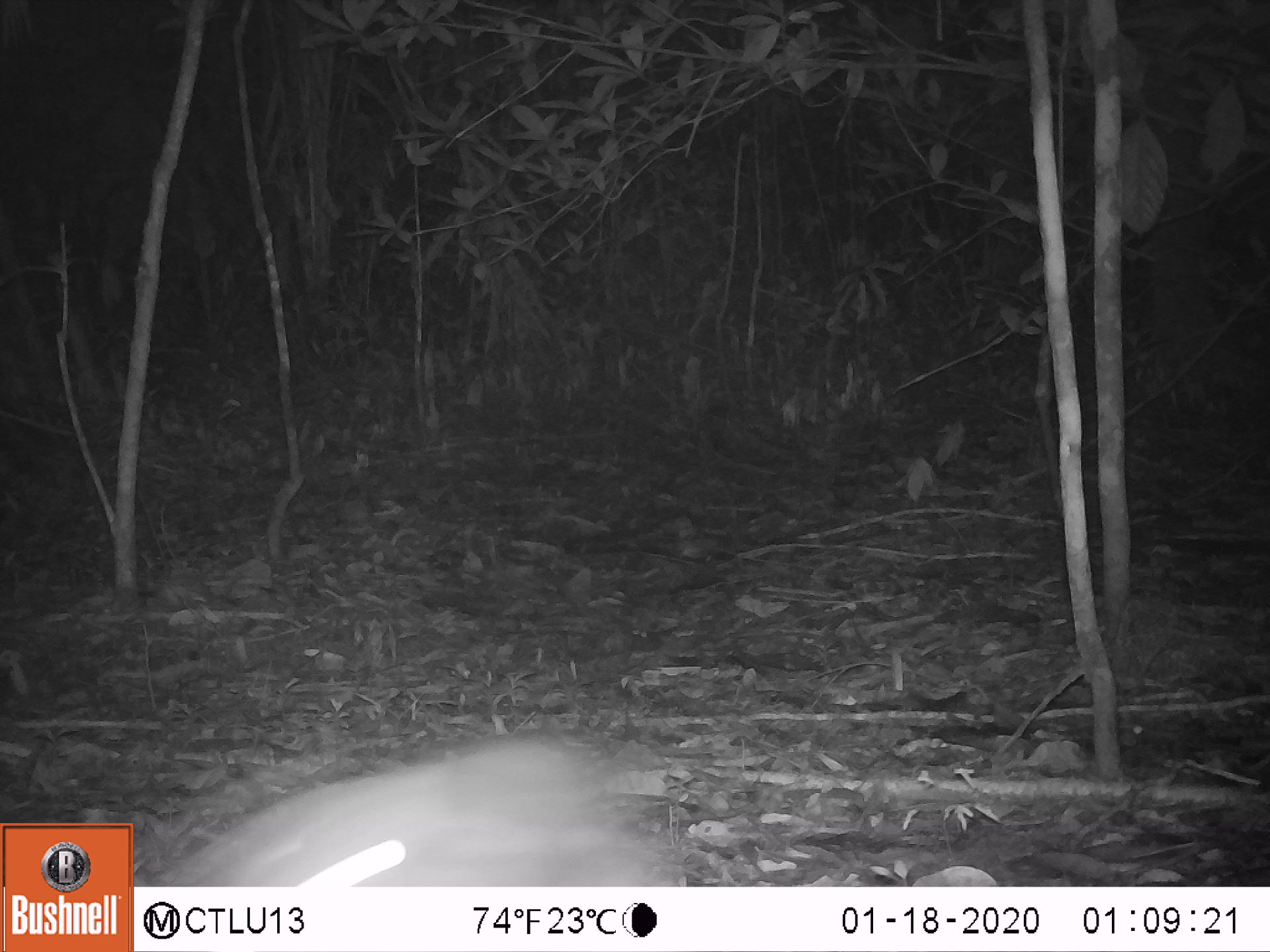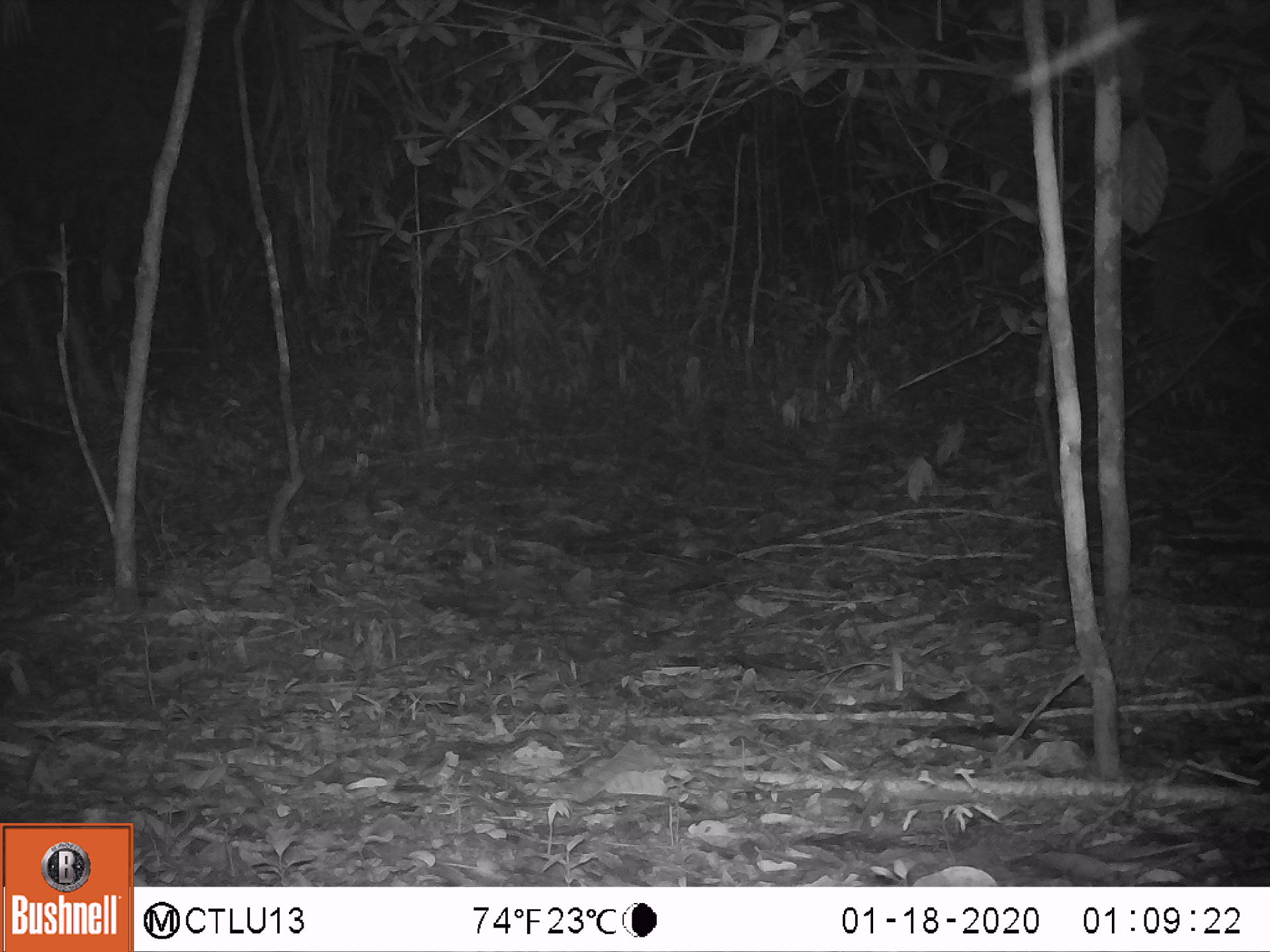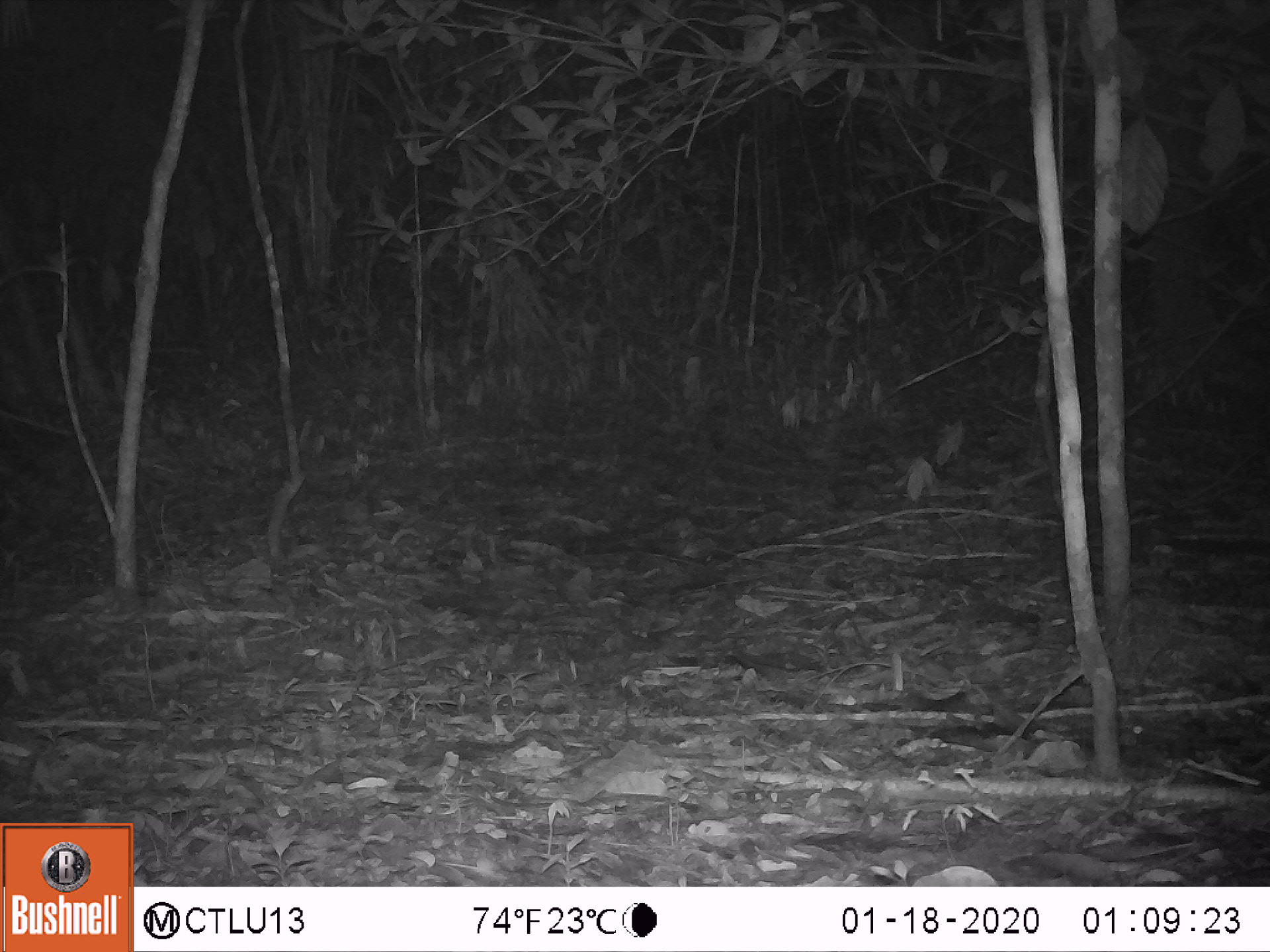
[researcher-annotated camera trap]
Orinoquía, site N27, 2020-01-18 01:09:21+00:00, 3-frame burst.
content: unidentified animal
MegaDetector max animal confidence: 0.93